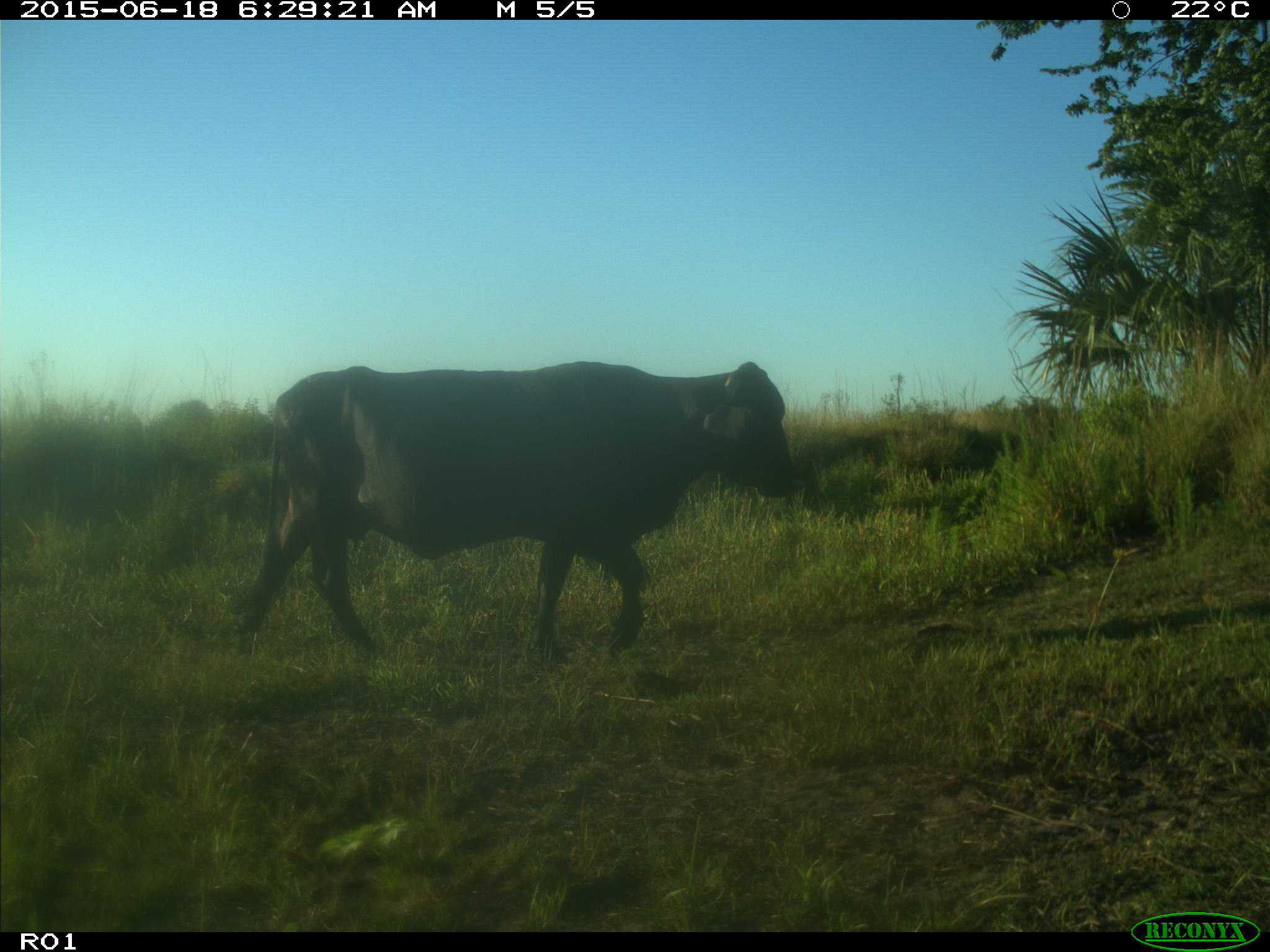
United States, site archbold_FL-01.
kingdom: Animalia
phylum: Chordata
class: Mammalia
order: Artiodactyla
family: Bovidae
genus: Bos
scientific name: Bos taurus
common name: domestic cow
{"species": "Bos taurus (domestic cow)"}